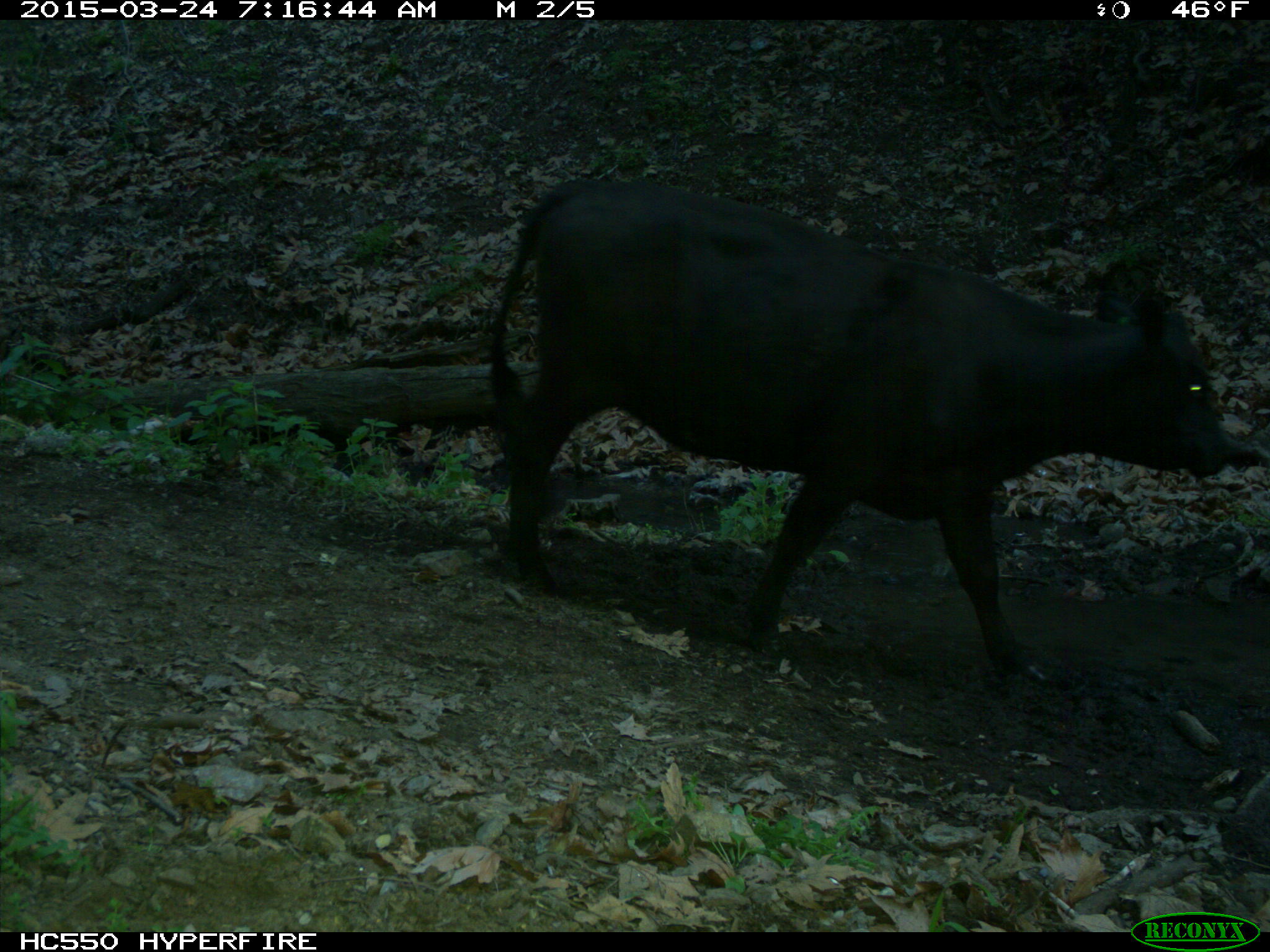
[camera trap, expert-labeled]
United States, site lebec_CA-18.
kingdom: Animalia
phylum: Chordata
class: Mammalia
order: Artiodactyla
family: Bovidae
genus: Bos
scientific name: Bos taurus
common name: domestic cow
Bos taurus (domestic cow).